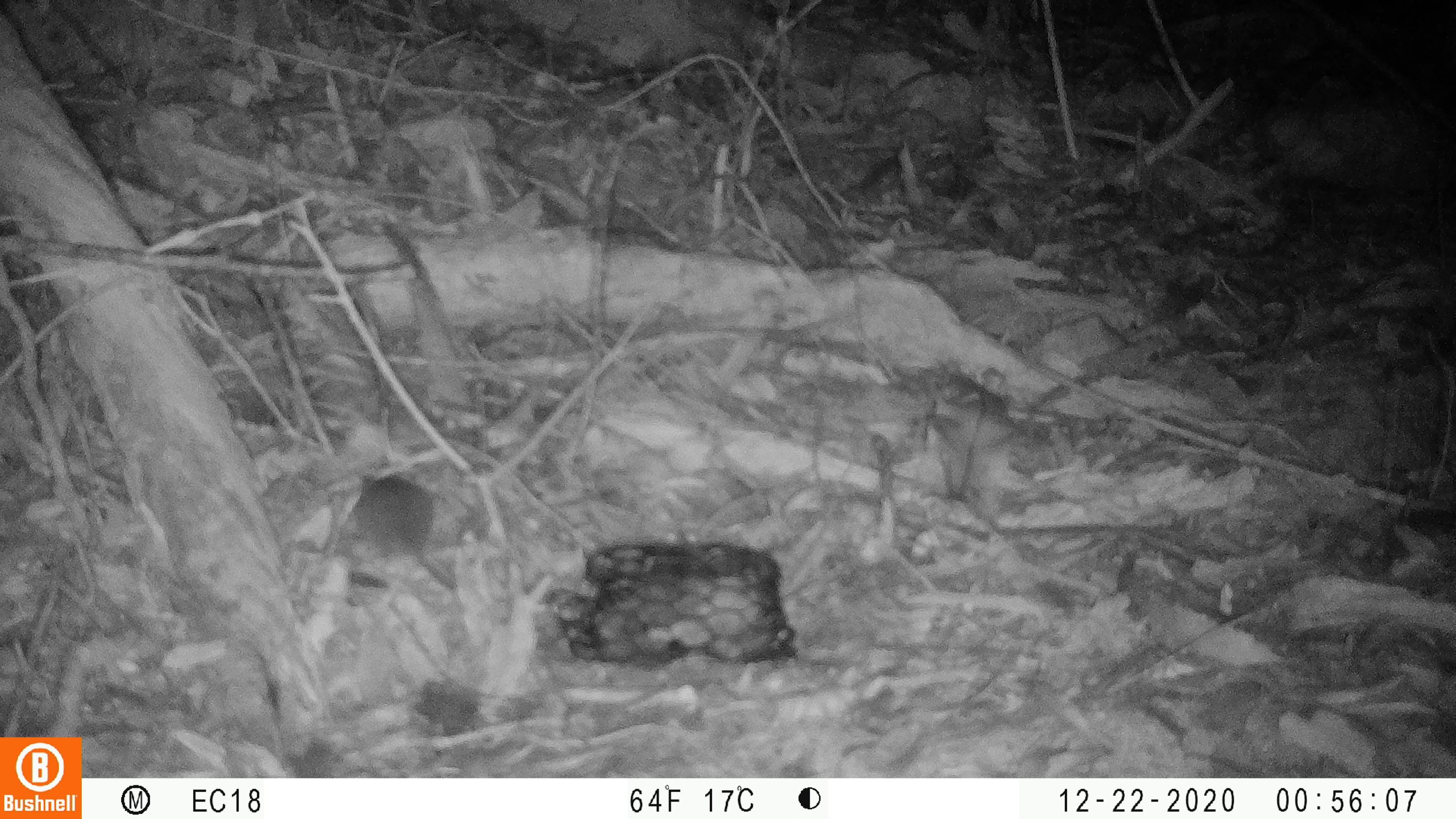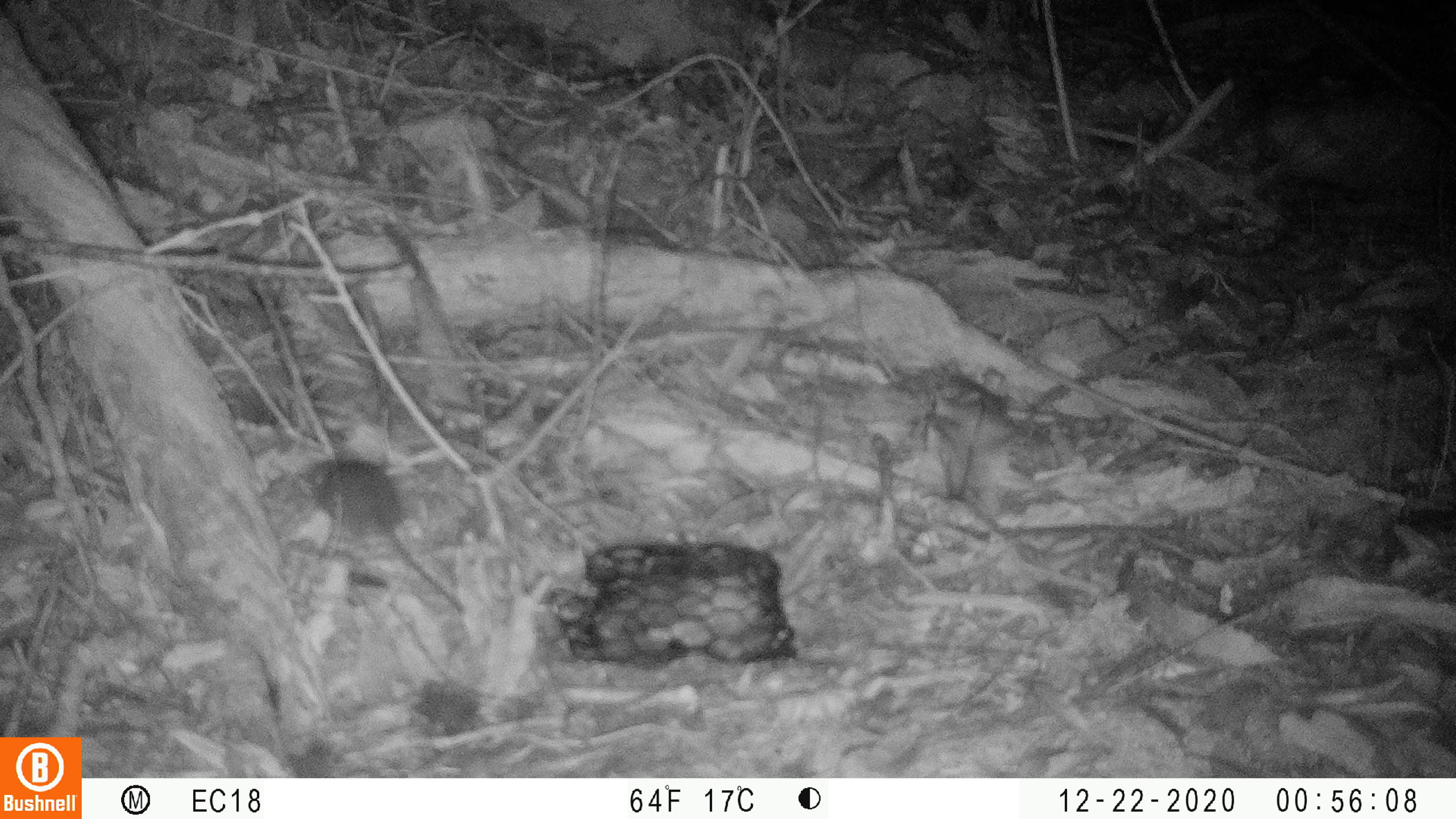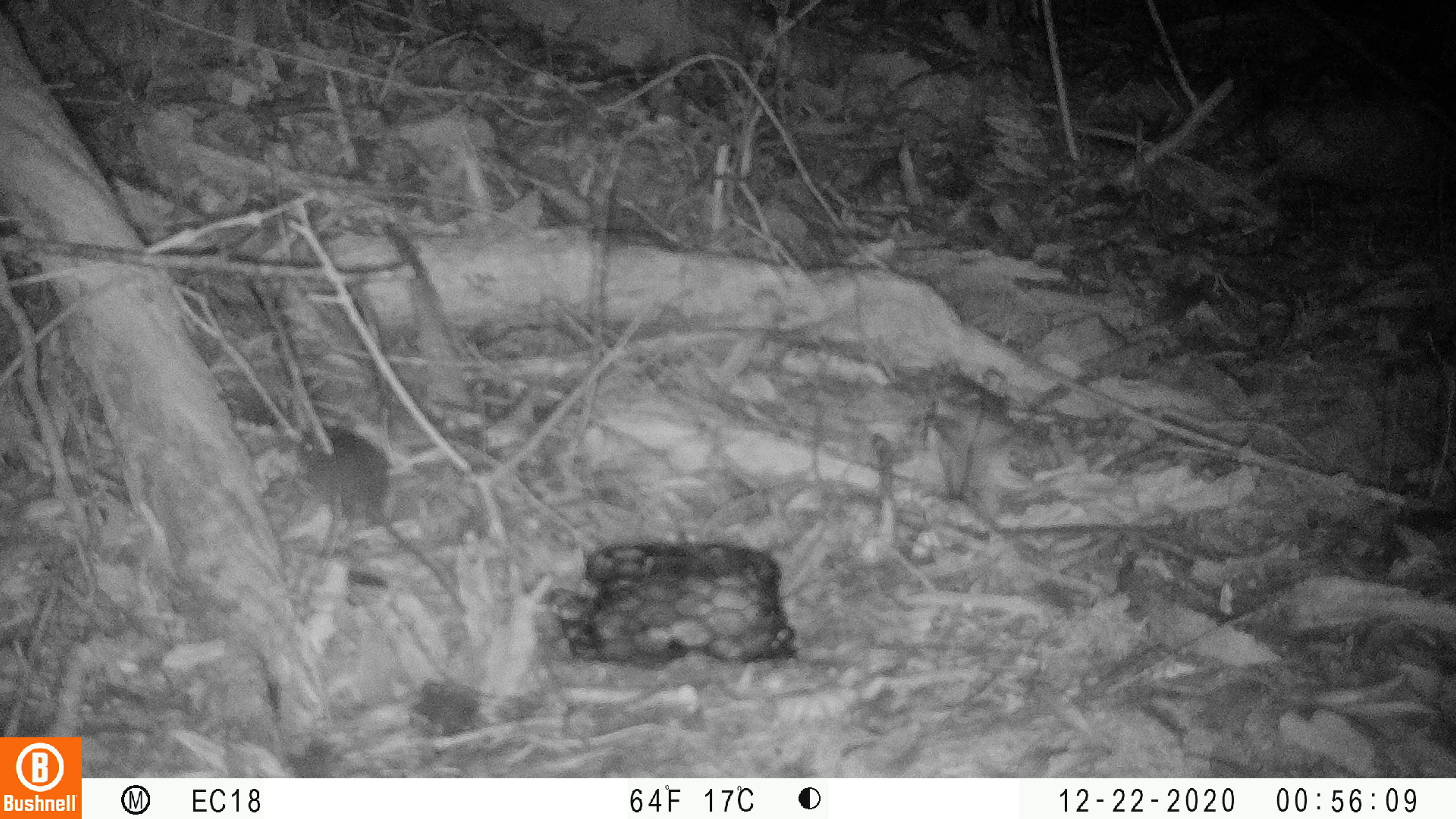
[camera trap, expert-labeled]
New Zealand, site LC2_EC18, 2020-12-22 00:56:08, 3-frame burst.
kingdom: Animalia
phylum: Chordata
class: Mammalia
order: Rodentia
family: Muridae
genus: Mus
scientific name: Mus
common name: mouse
Mouse (Mus).